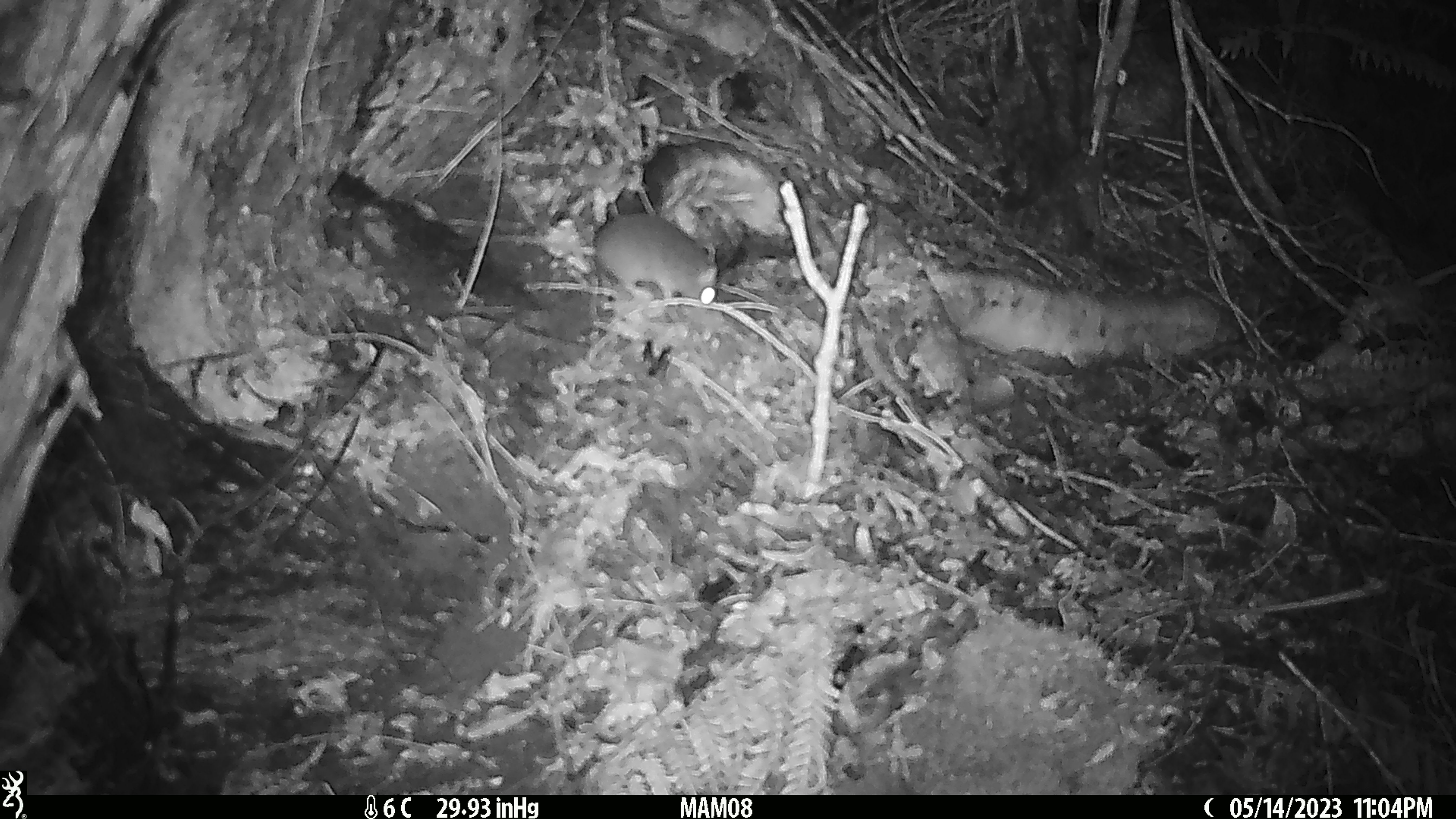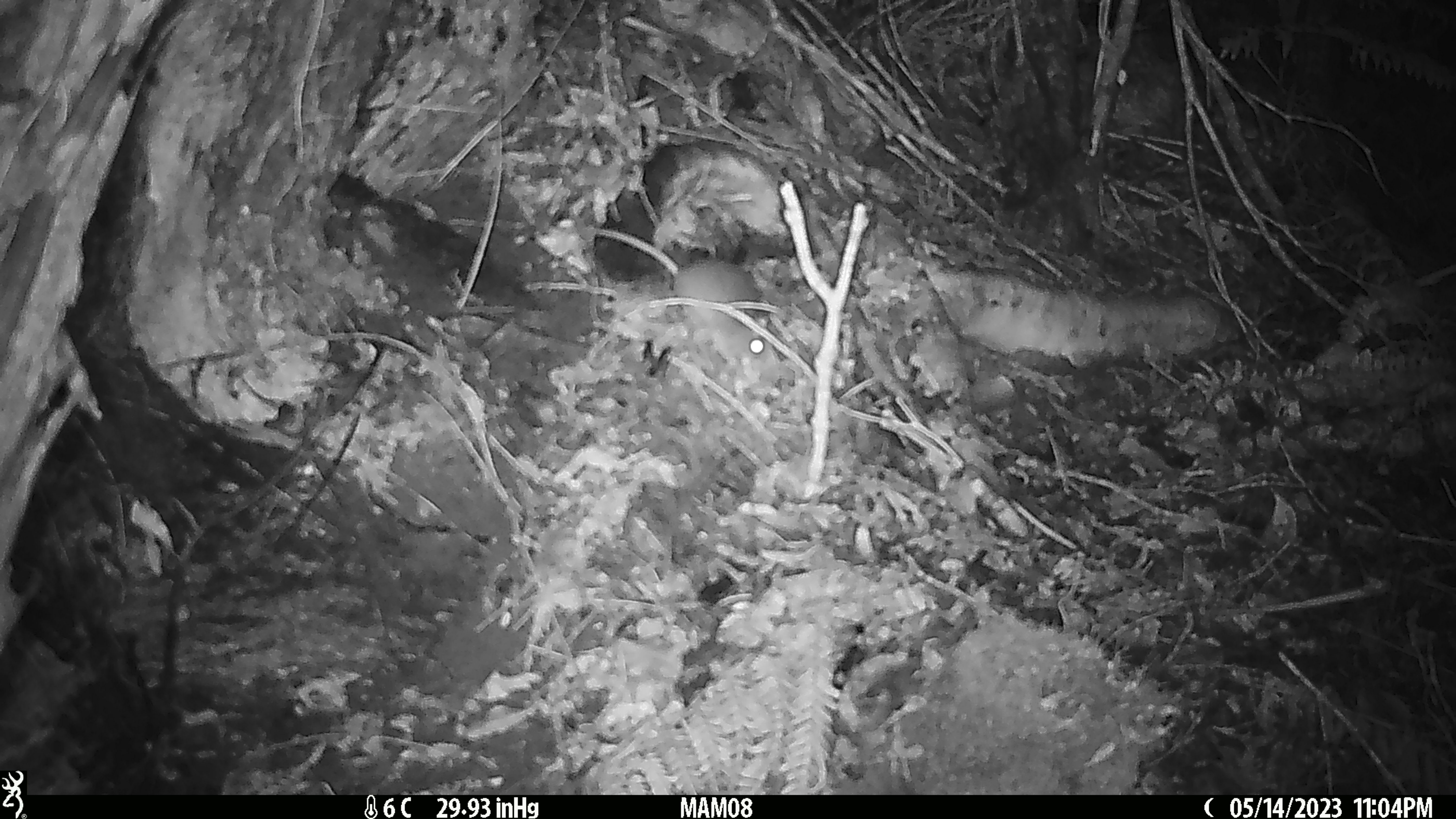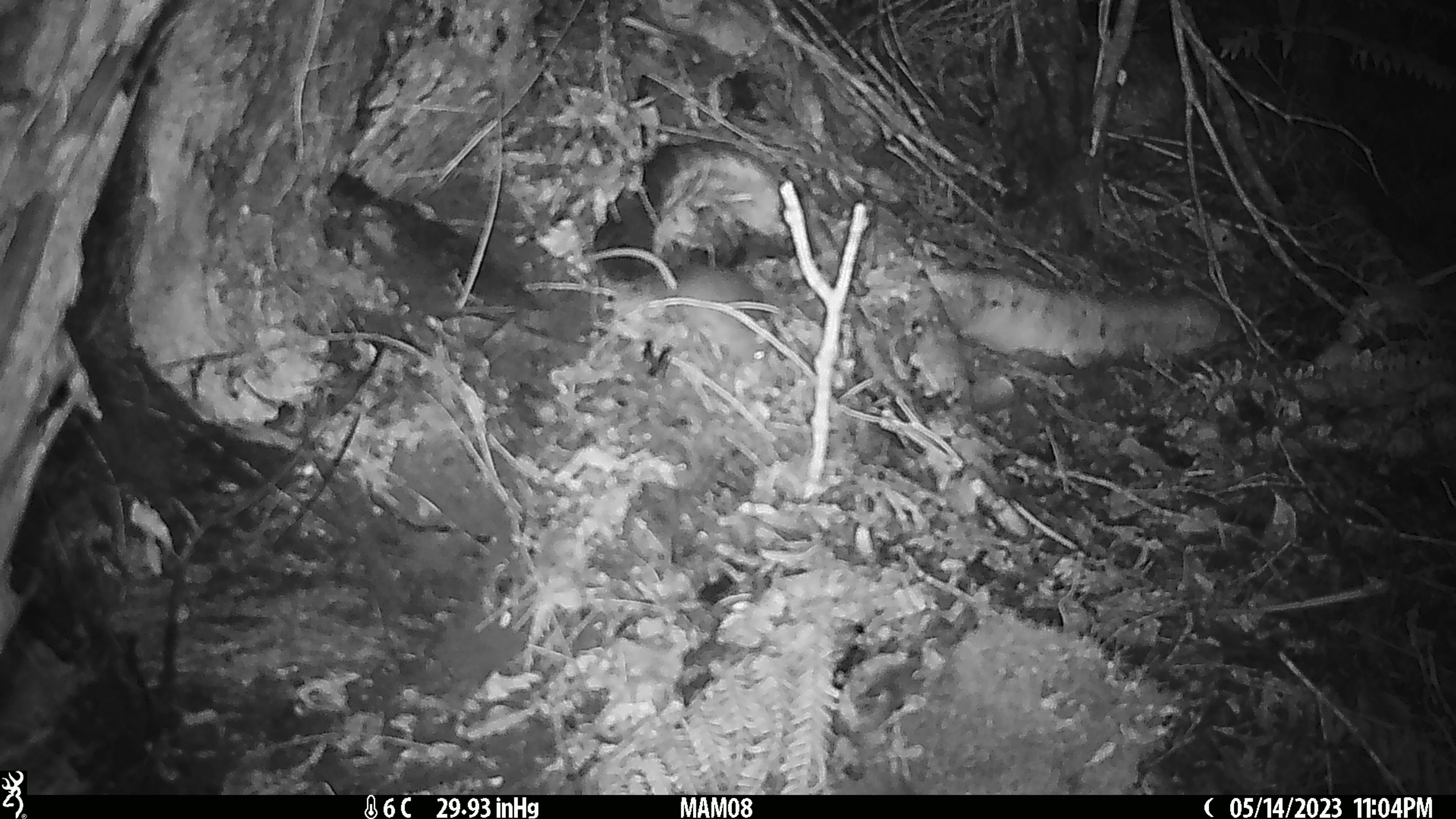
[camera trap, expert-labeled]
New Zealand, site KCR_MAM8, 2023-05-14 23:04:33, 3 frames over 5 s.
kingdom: Animalia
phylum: Chordata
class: Mammalia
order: Rodentia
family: Muridae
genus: Rattus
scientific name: Rattus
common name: rat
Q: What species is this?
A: Rat (Rattus).